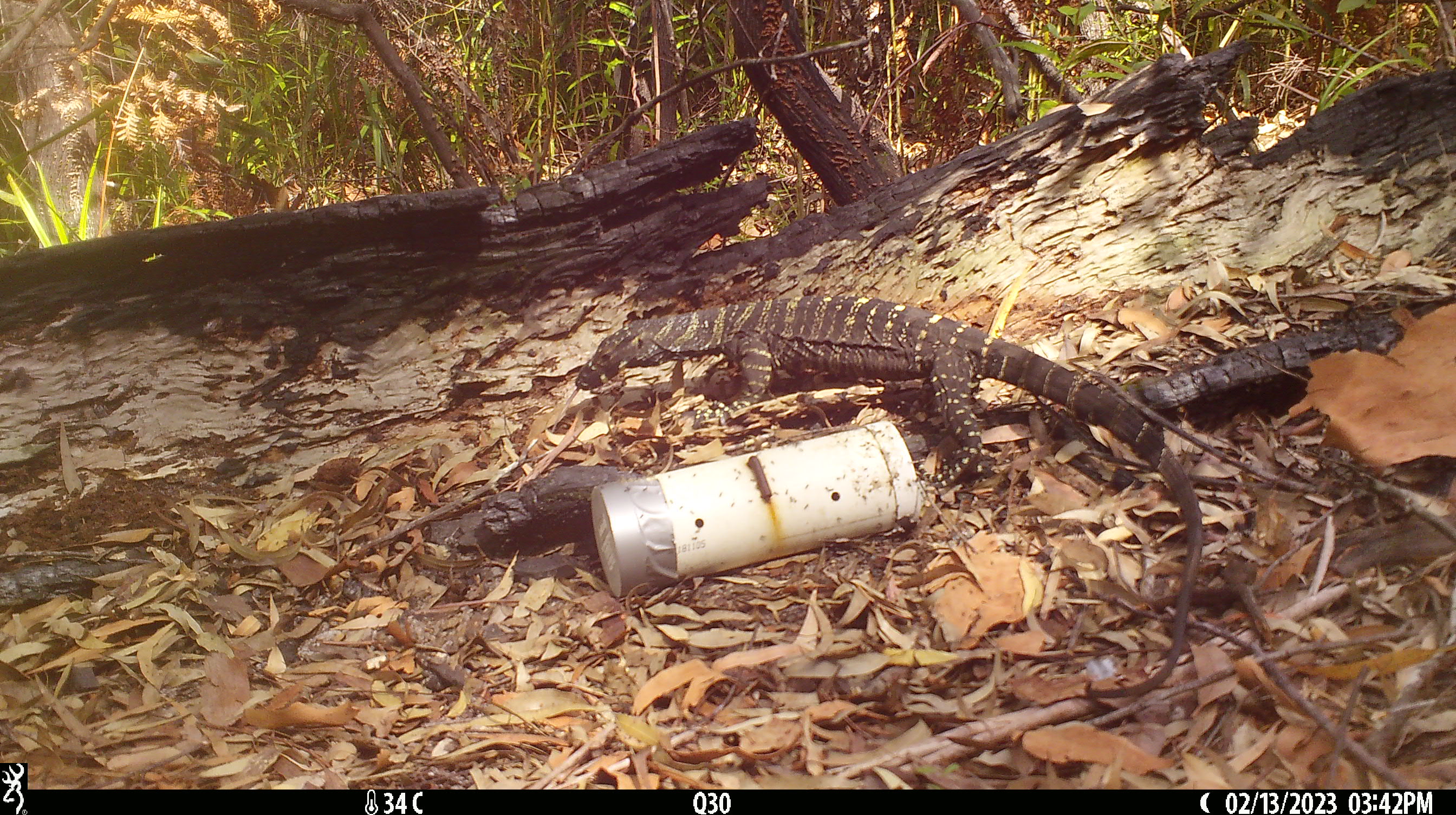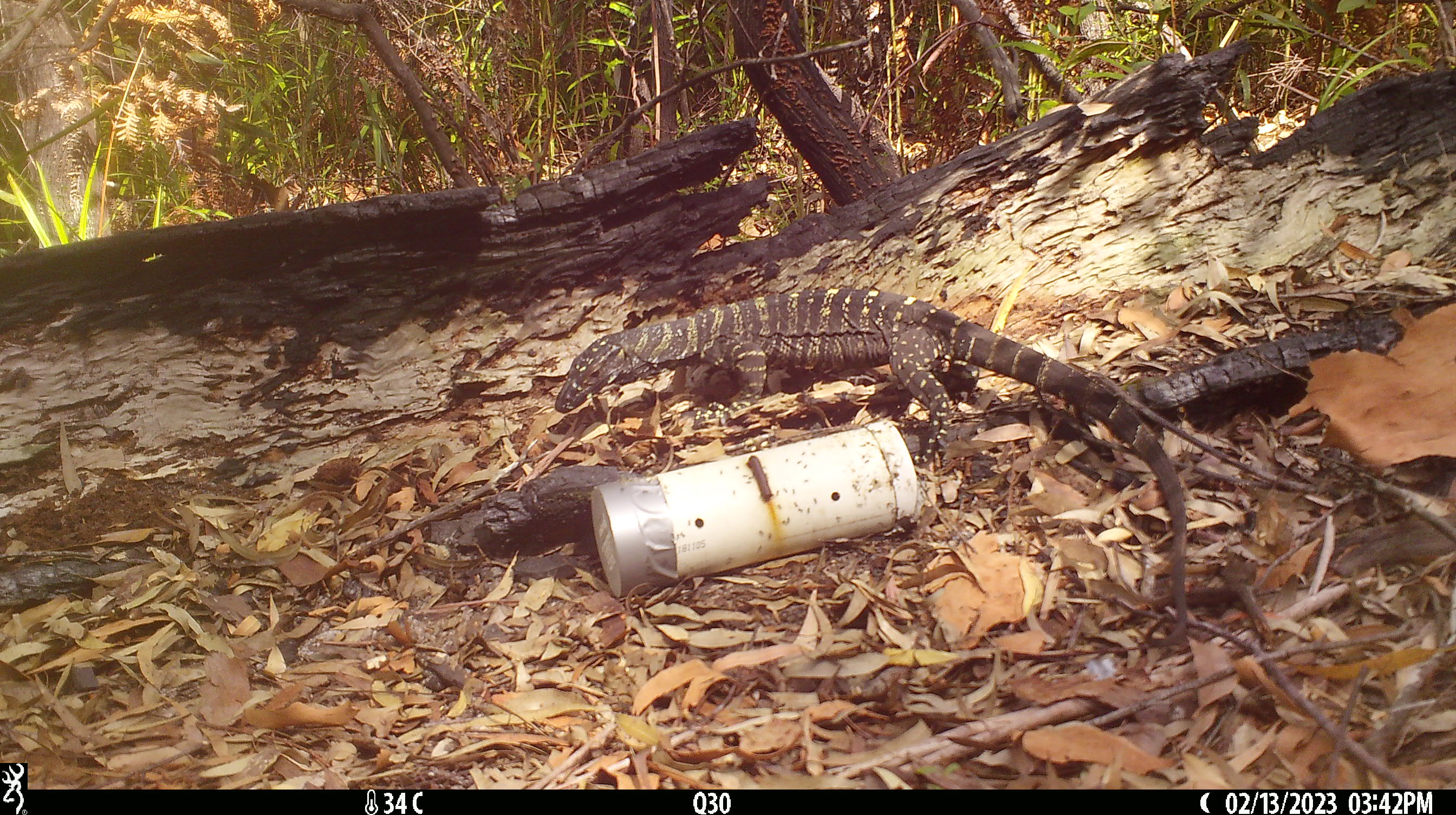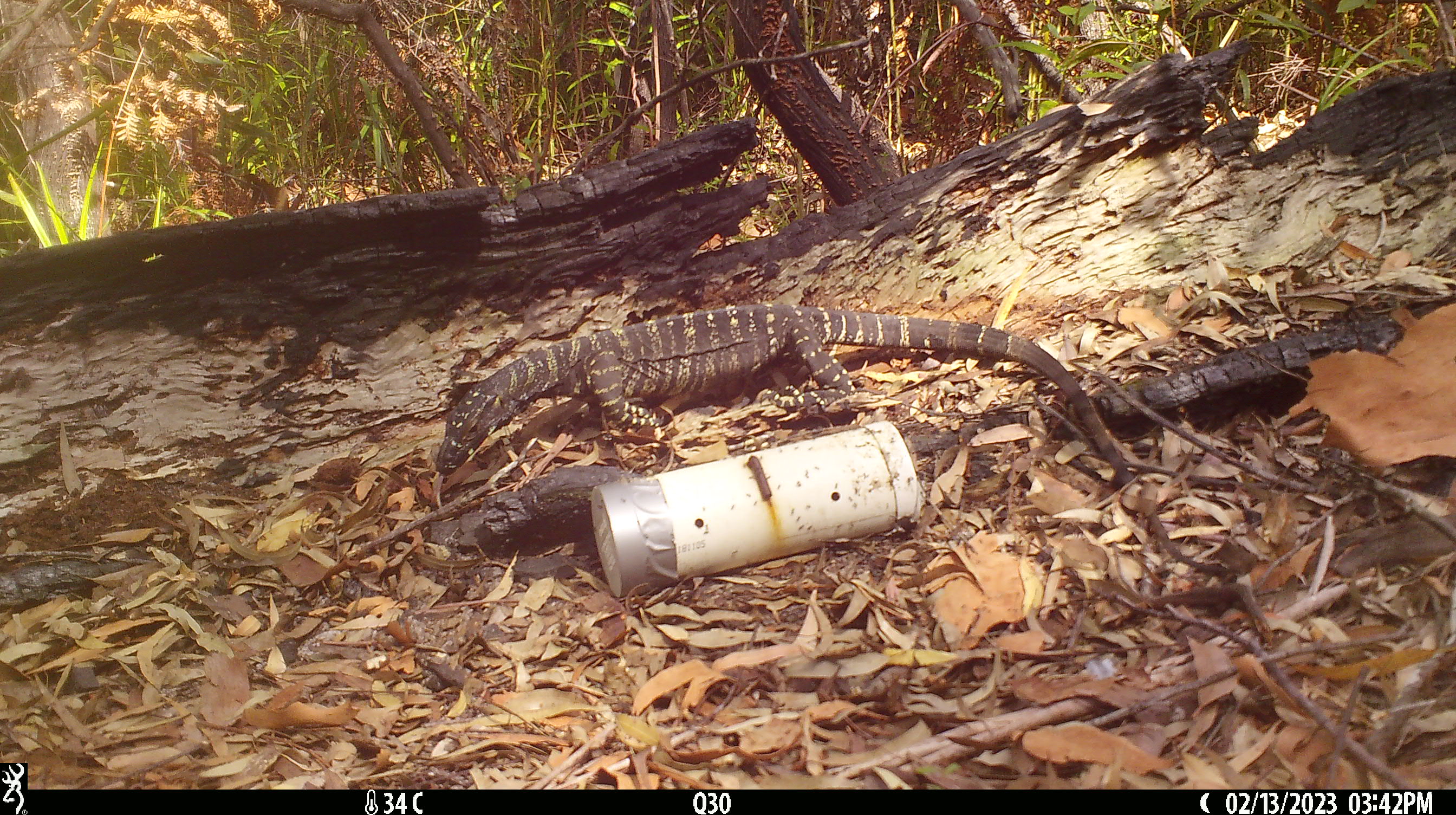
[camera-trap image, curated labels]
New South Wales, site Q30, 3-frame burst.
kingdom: Animalia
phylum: Chordata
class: Reptilia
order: Squamata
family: Varanidae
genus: Varanus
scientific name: Varanus varius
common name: lace monitor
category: goanna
Goanna (lace monitor) (Varanus varius).